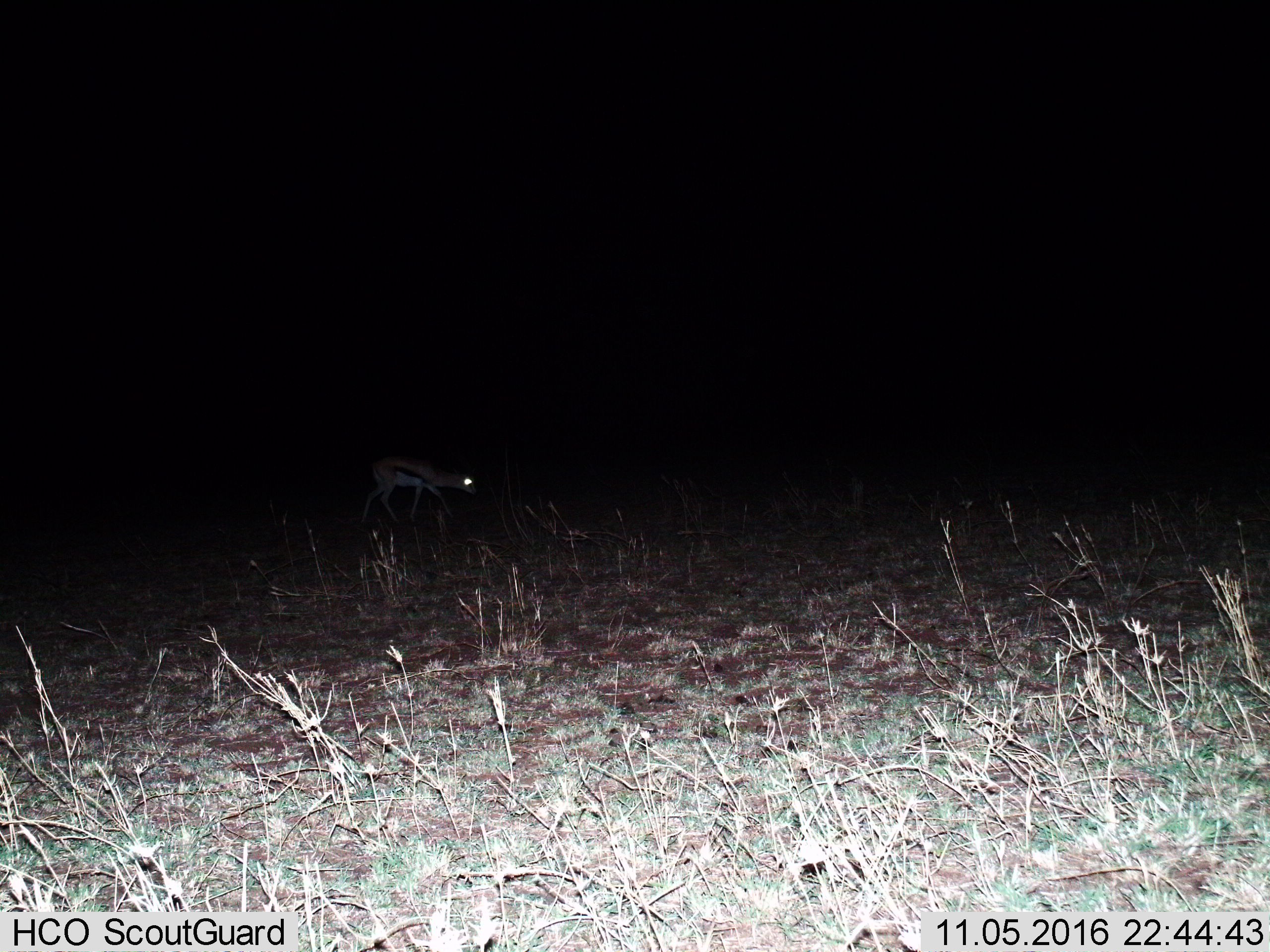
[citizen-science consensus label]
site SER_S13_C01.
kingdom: Animalia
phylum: Chordata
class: Mammalia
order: Artiodactyla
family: Bovidae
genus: Eudorcas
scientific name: Eudorcas thomsonii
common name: thomson's gazelle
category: gazellethomsons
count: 1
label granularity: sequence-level